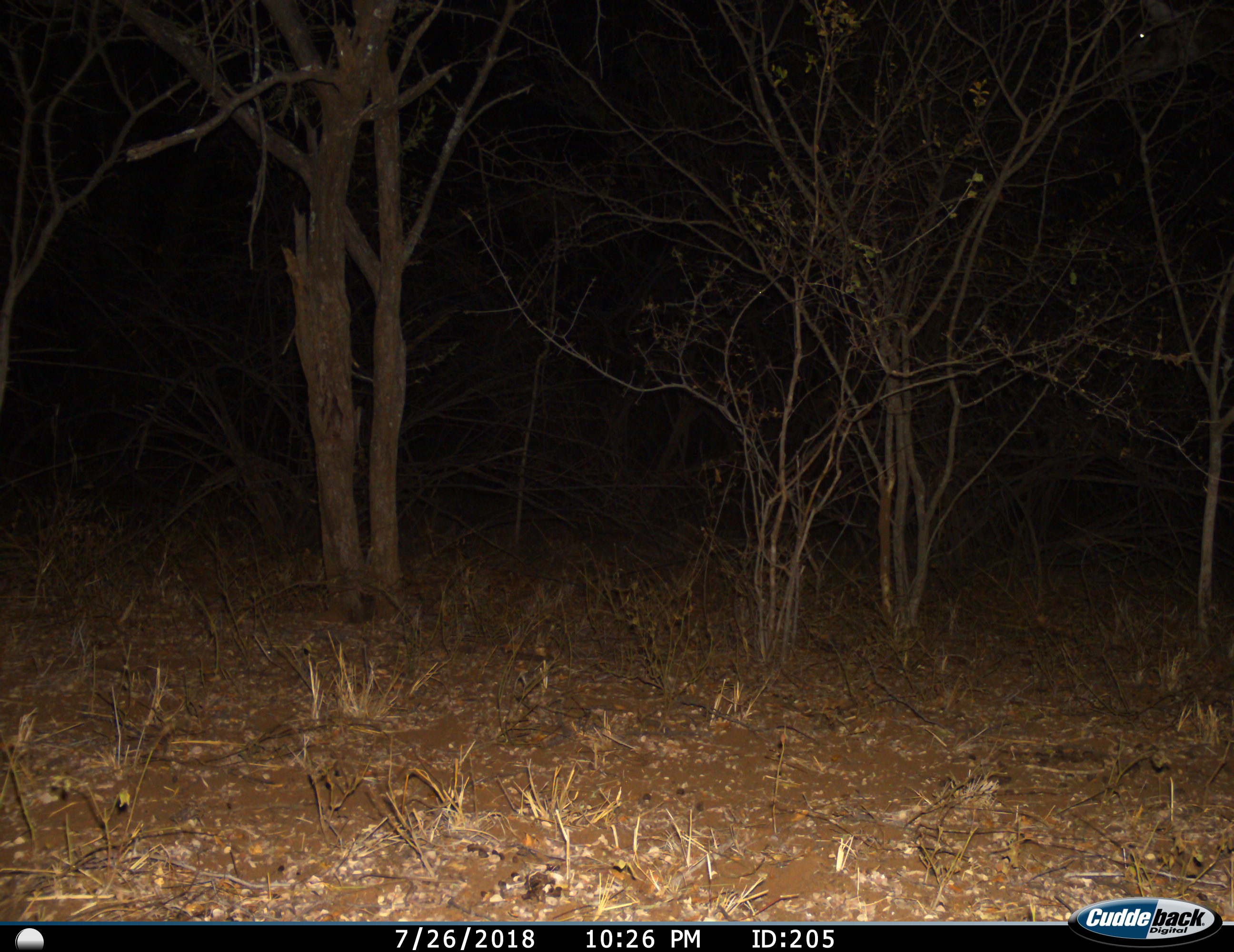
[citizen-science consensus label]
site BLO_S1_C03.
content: unidentified animal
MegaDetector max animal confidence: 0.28